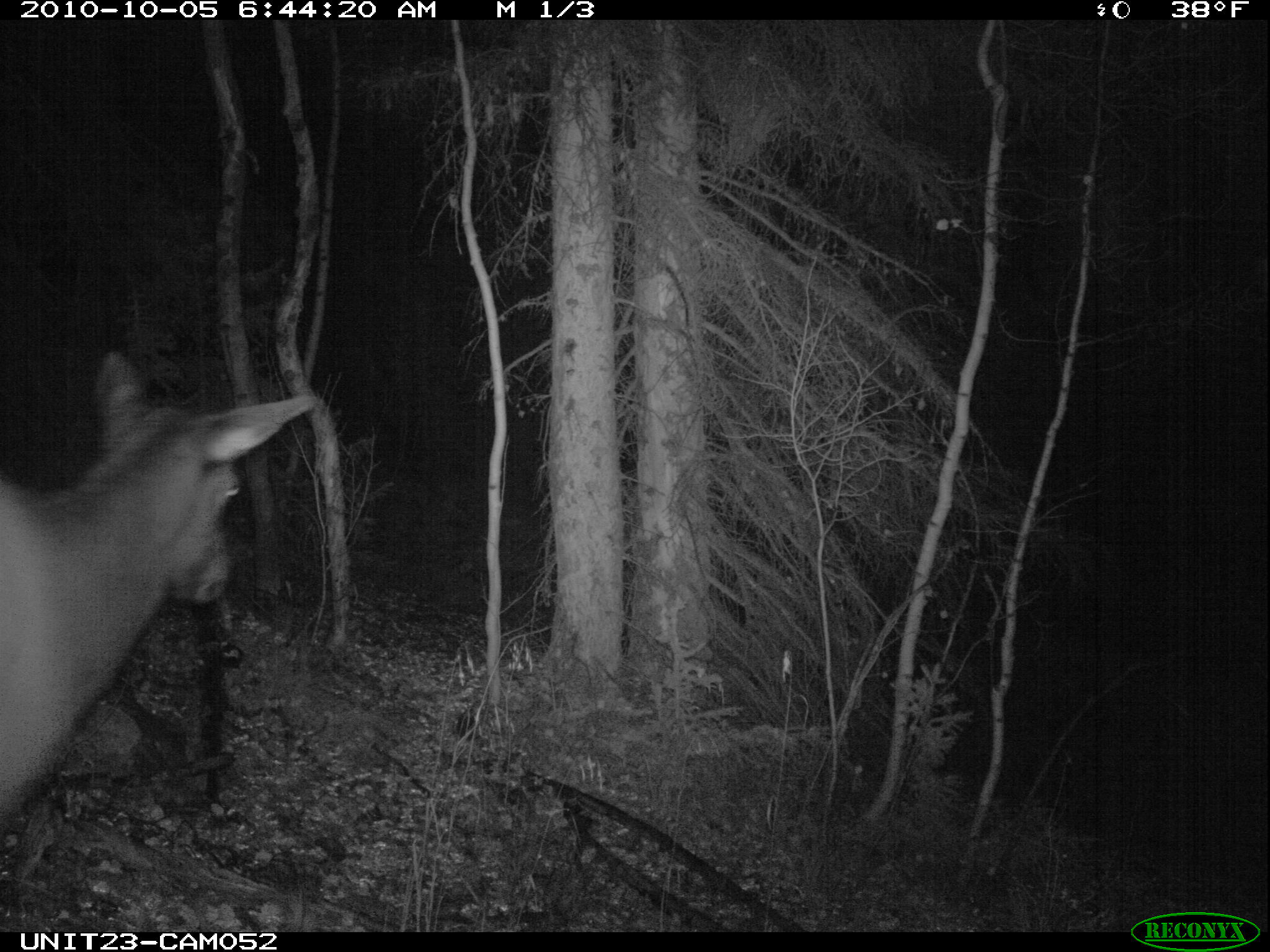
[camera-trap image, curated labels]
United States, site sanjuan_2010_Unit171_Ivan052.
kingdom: Animalia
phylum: Chordata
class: Mammalia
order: Artiodactyla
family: Cervidae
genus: Cervus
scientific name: Cervus elaphus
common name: red deer